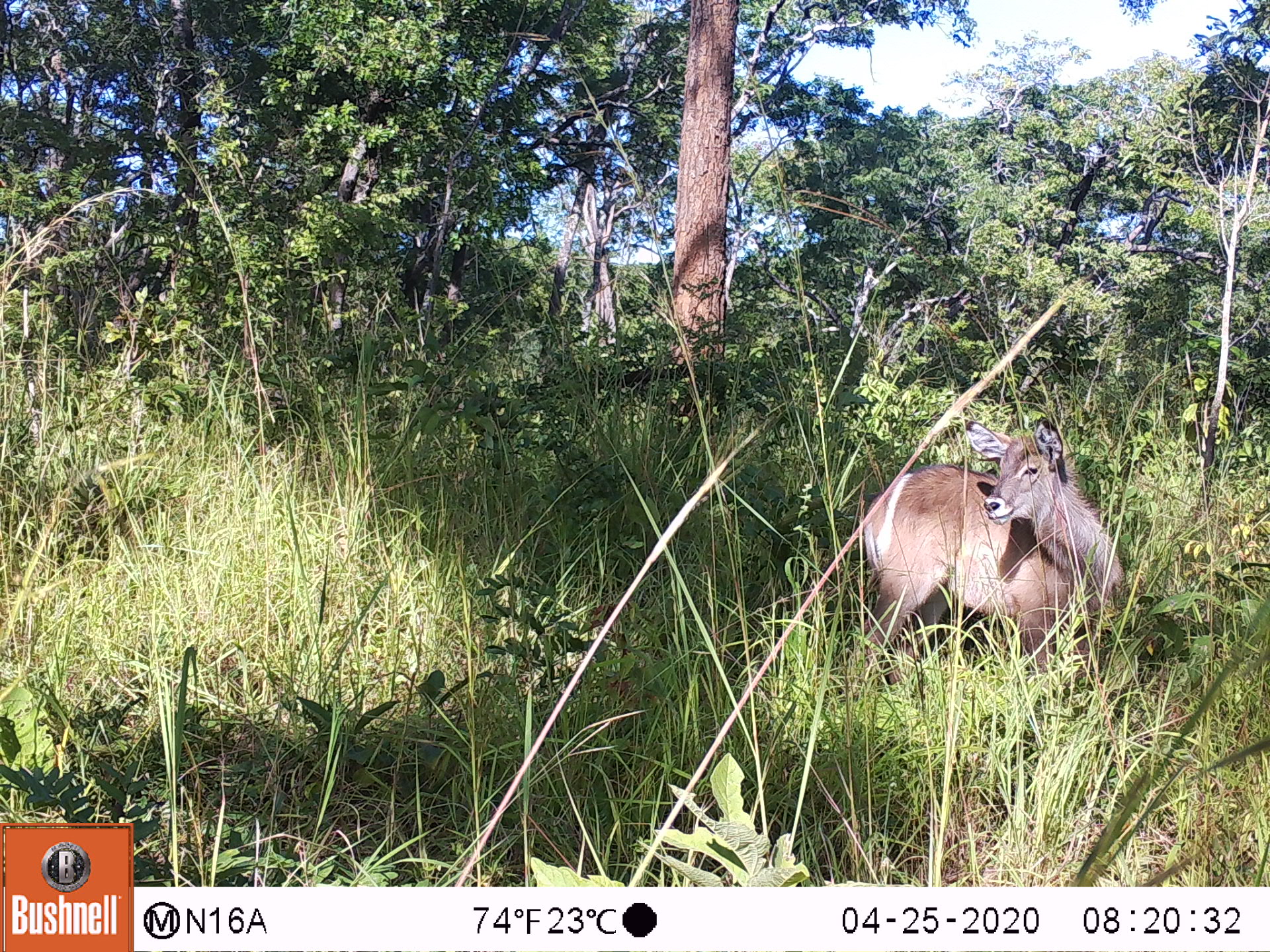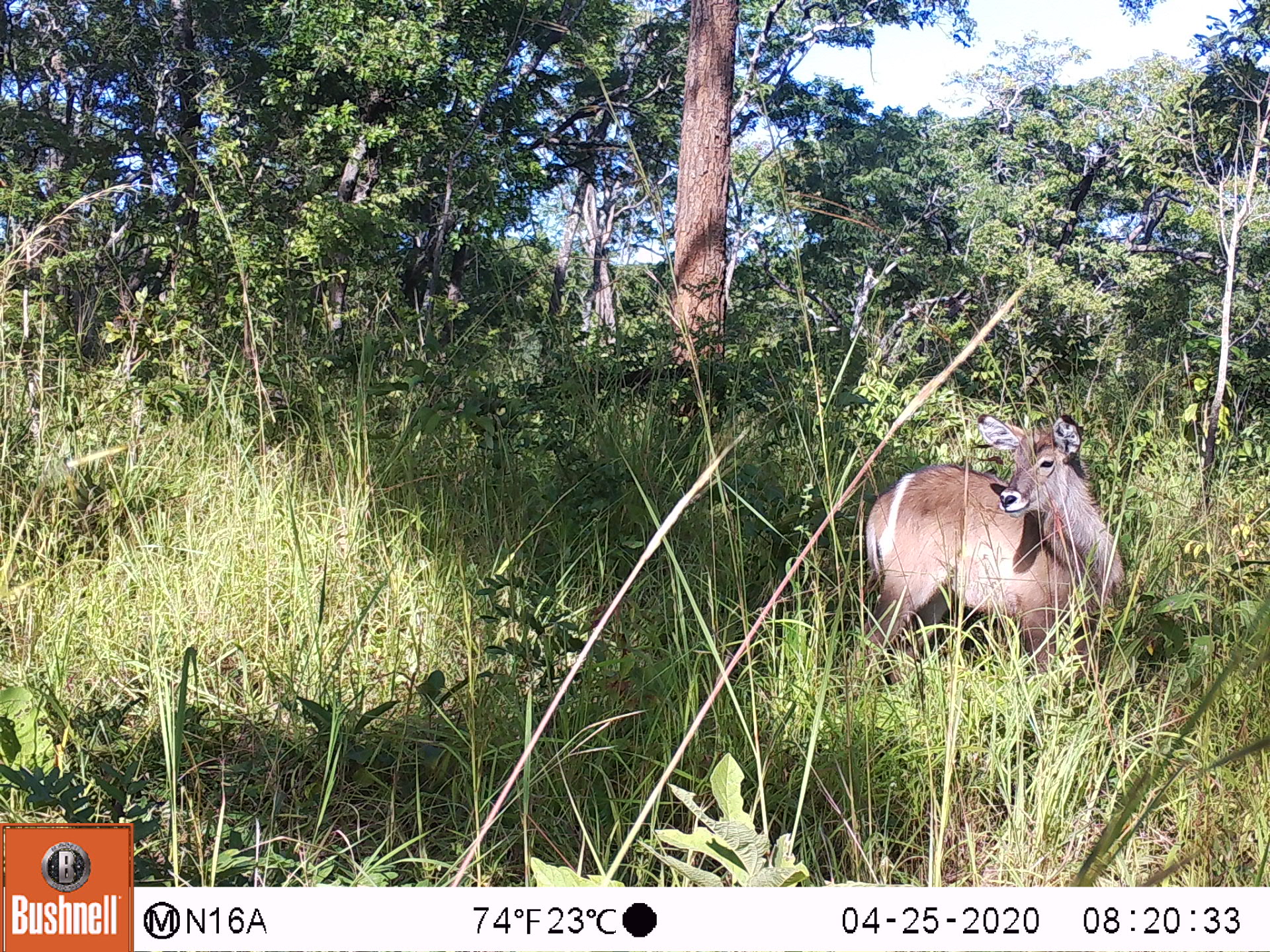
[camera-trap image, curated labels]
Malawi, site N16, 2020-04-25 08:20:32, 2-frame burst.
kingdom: Animalia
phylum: Chordata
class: Mammalia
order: Artiodactyla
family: Bovidae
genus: Kobus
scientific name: Kobus ellipsiprymnus ellipsiprymnus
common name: common waterbuck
Common waterbuck (Kobus ellipsiprymnus ellipsiprymnus), count 1.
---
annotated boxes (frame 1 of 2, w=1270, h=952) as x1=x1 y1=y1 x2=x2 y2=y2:
common waterbuck: x1=835 y1=414 x2=1128 y2=692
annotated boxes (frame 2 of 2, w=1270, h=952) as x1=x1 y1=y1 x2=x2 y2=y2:
common waterbuck: x1=846 y1=414 x2=1128 y2=700